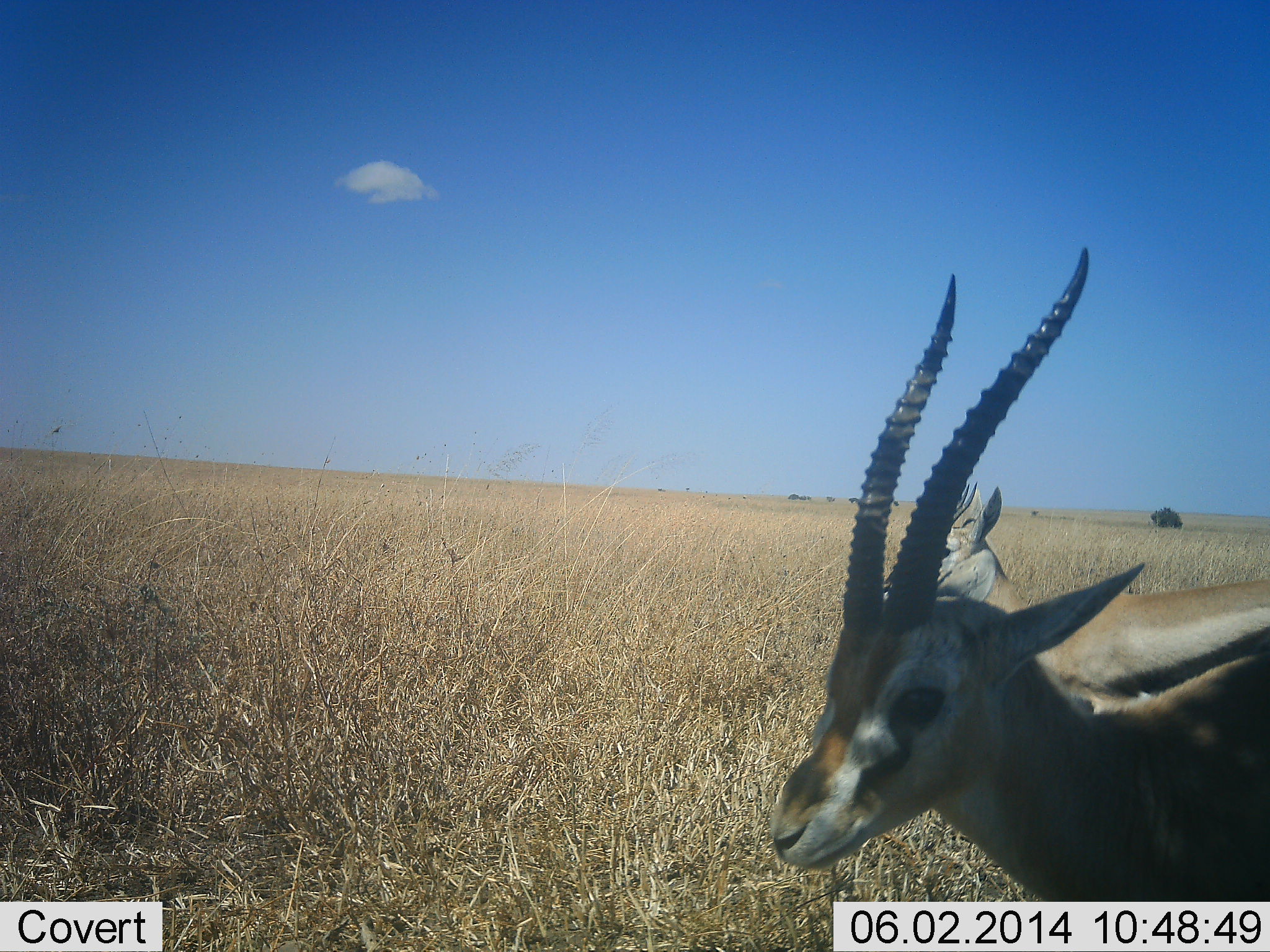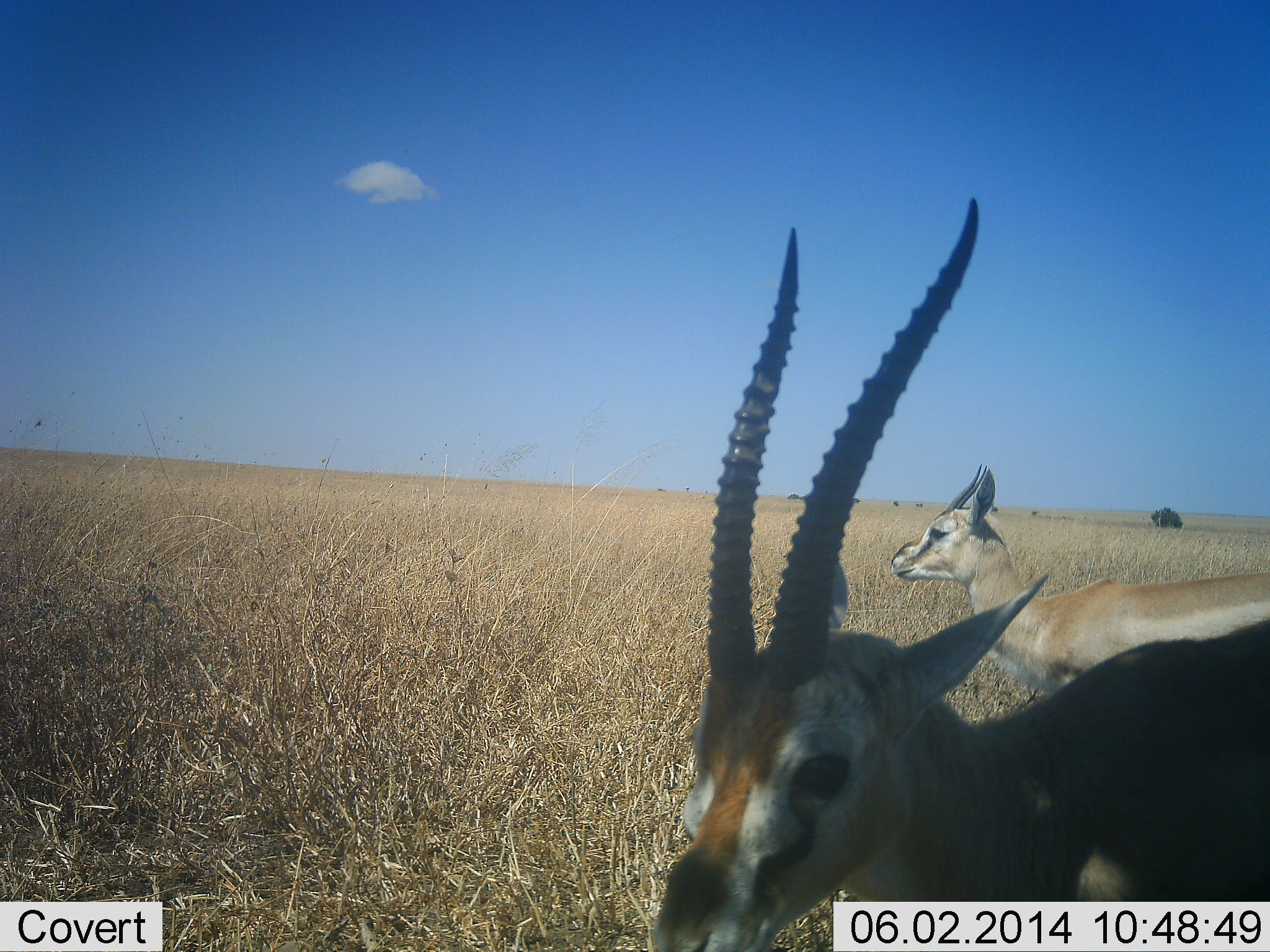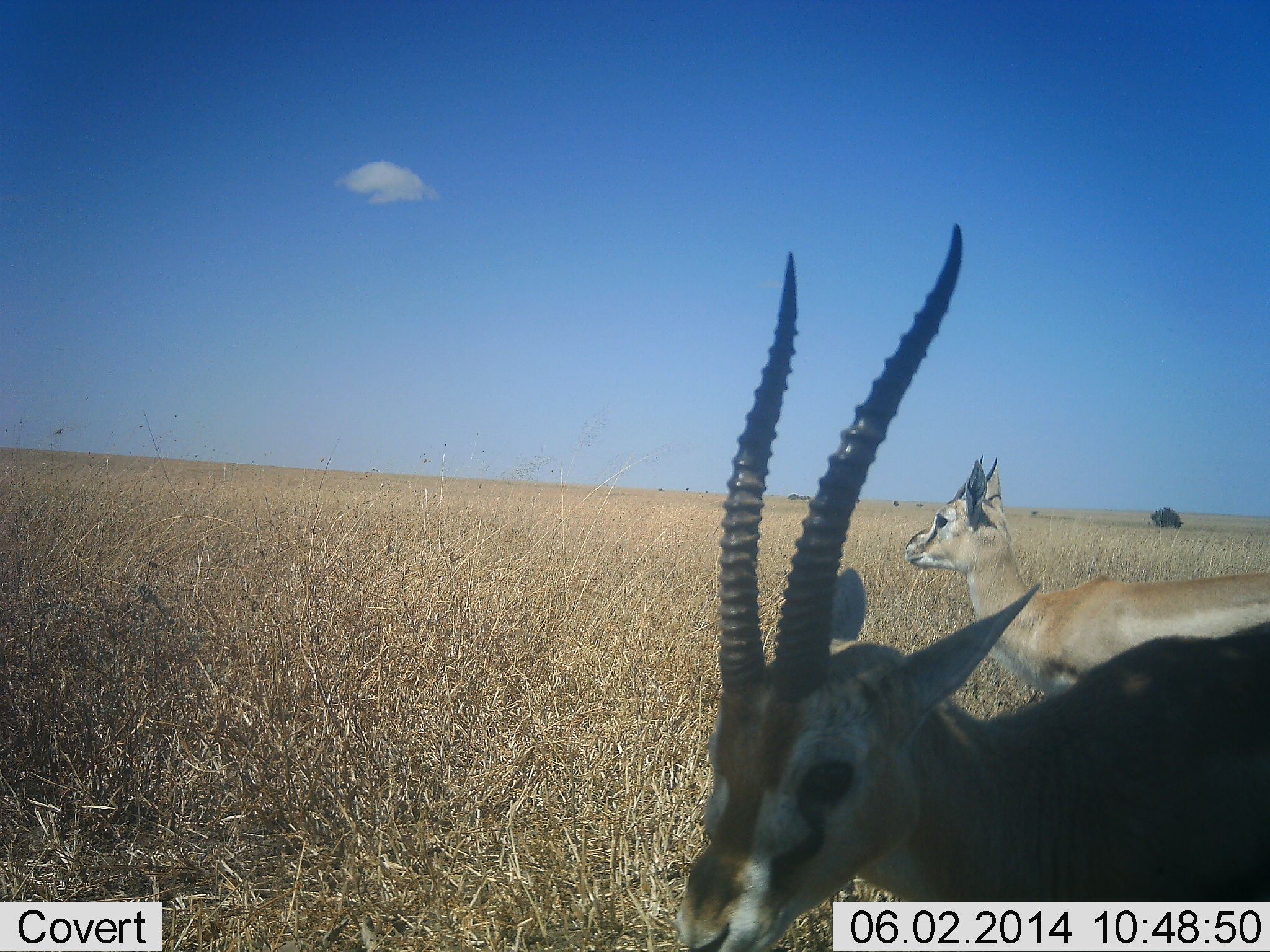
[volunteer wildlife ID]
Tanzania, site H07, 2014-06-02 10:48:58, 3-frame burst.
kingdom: Animalia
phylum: Chordata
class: Mammalia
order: Artiodactyla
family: Bovidae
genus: Eudorcas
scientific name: Eudorcas thomsonii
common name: thomson's gazelle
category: gazellethomsons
Gazellethomsons (thomson's gazelle) (Eudorcas thomsonii), count 2. Behavior (volunteer vote fractions): standing 80%, resting 0%, moving 20%, interacting 0%. Young present (vote fraction): 0%. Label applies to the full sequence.